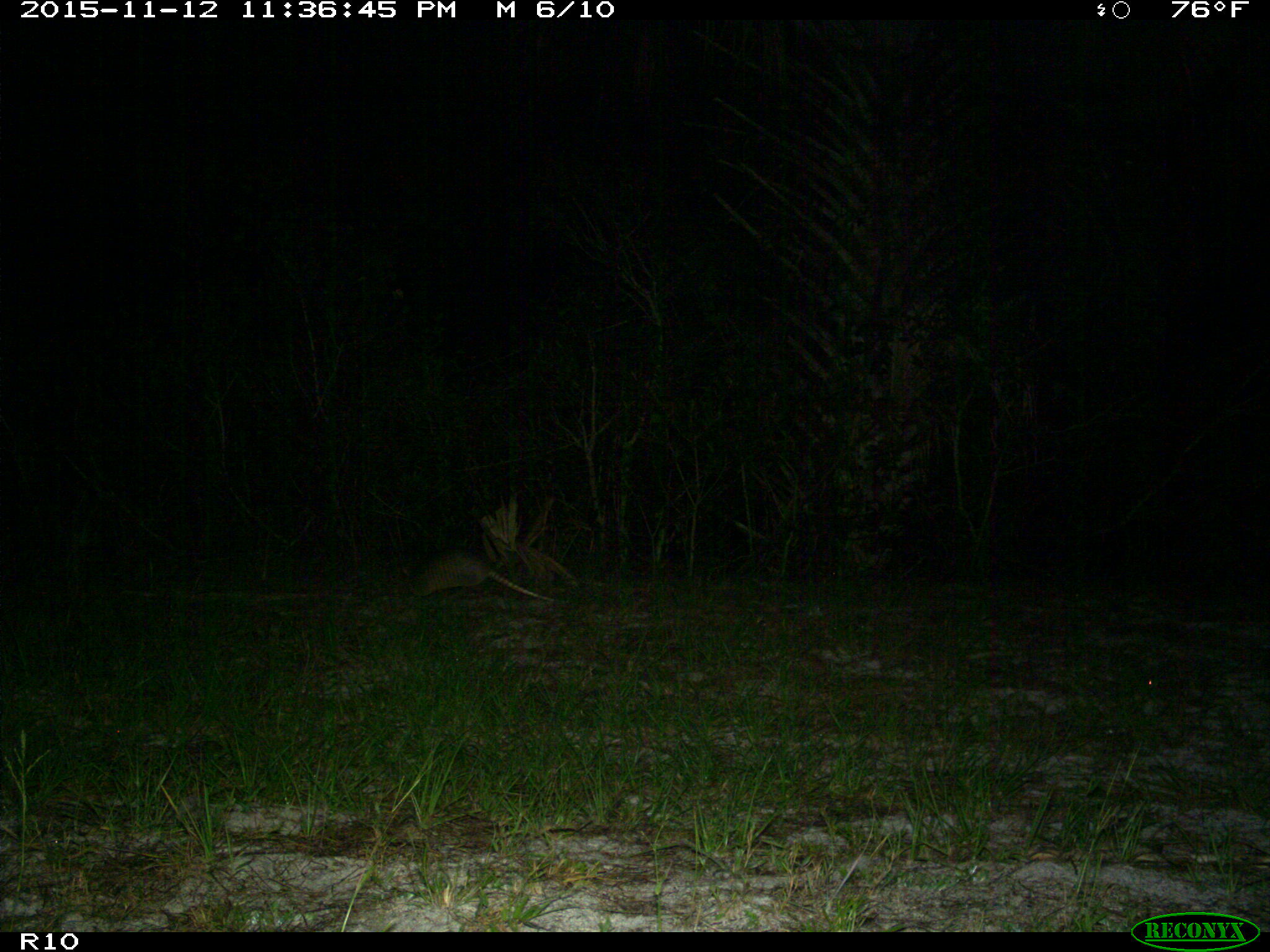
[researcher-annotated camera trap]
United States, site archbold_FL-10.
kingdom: Animalia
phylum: Chordata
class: Mammalia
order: Cingulata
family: Dasypodidae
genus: Dasypus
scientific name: Dasypus novemcinctus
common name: nine-banded armadillo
Dasypus novemcinctus (nine-banded armadillo).